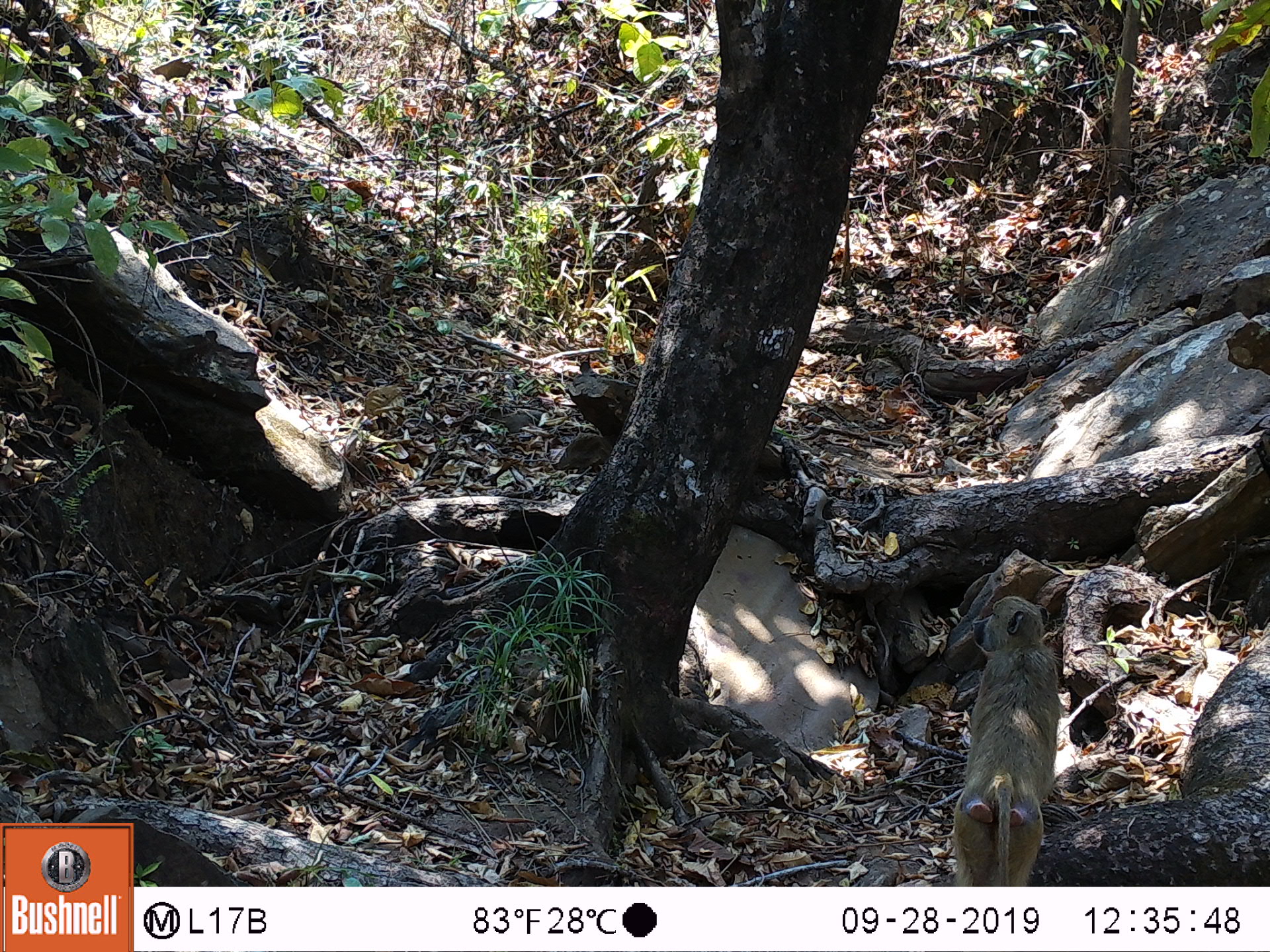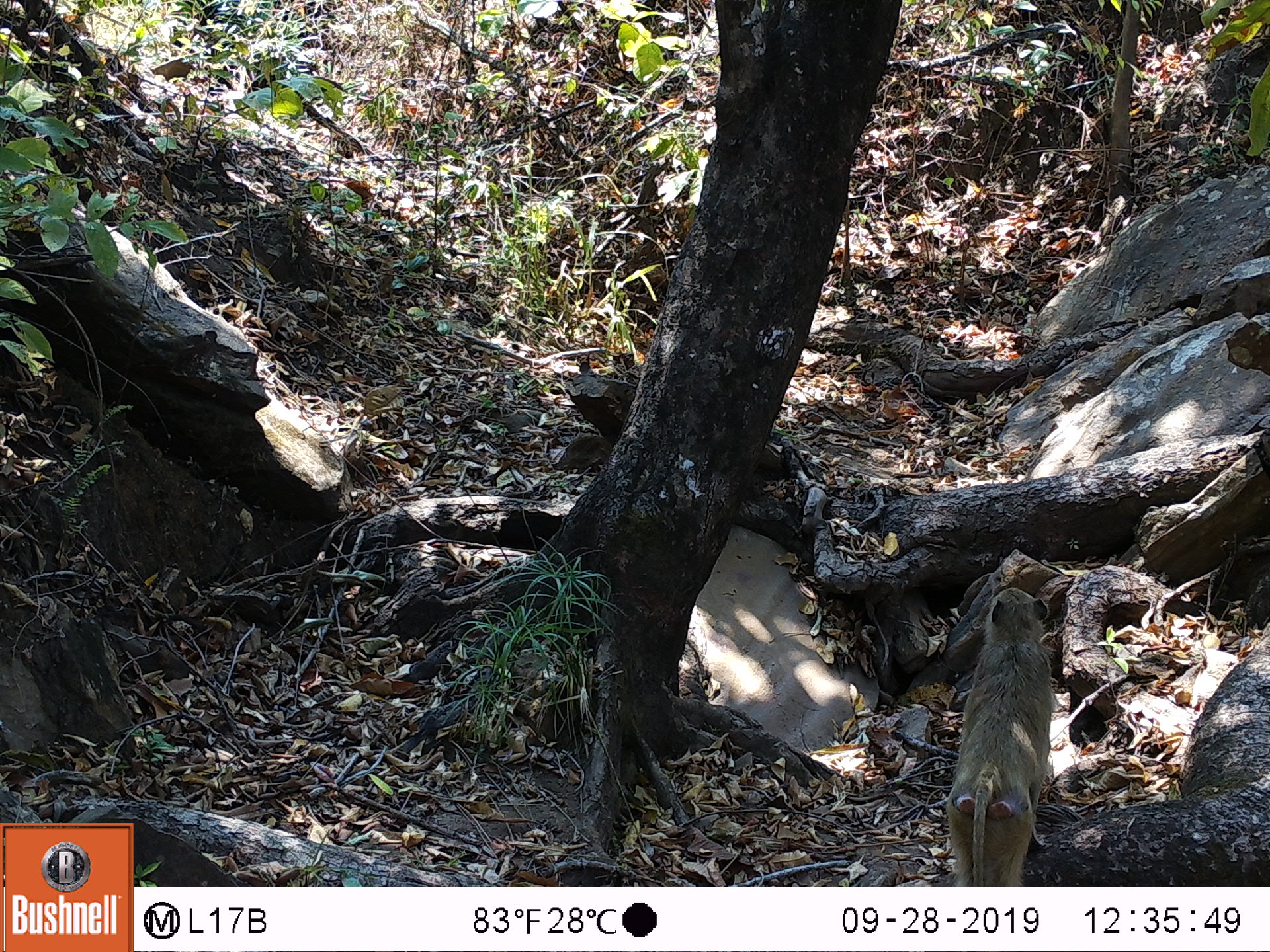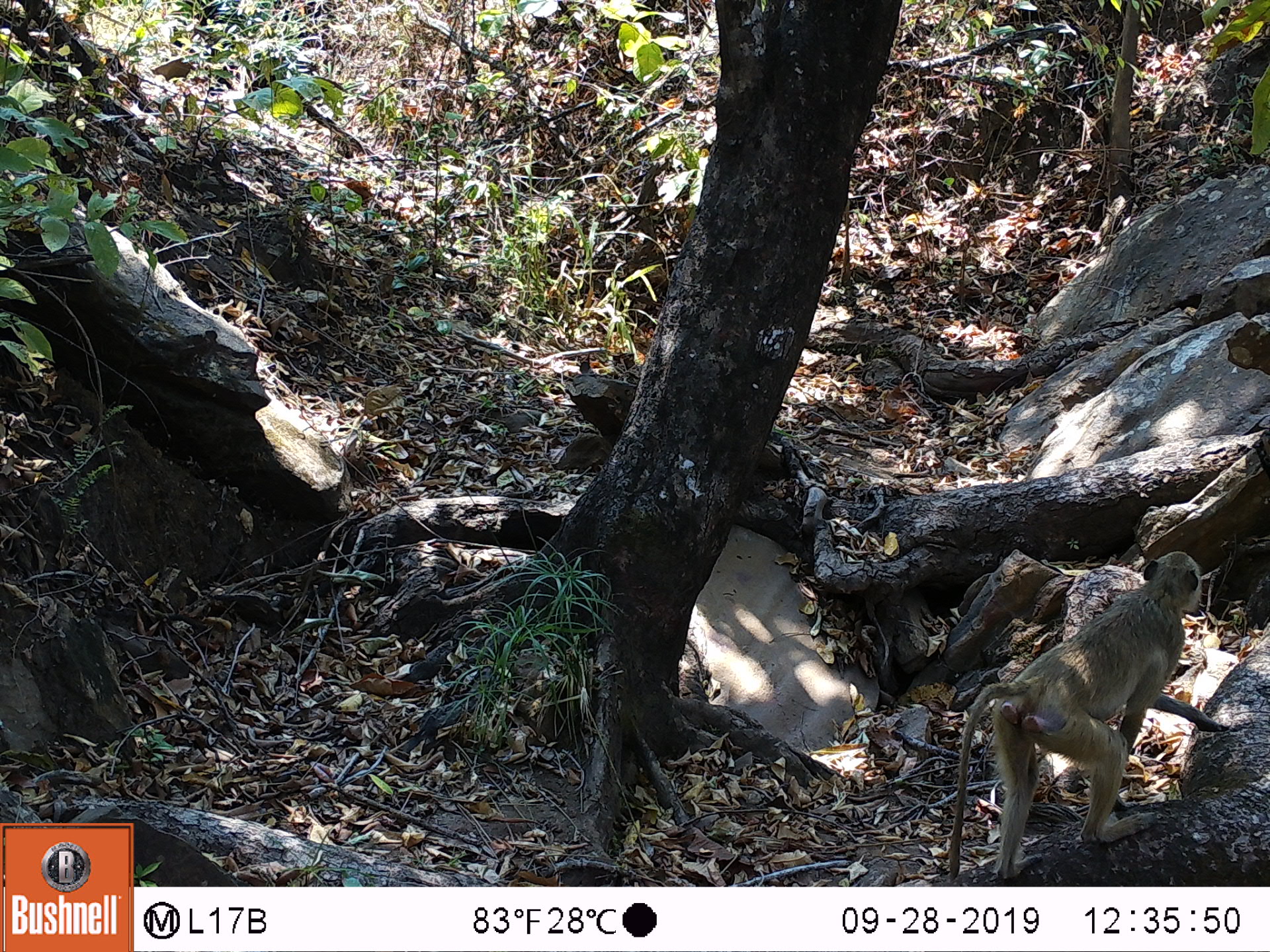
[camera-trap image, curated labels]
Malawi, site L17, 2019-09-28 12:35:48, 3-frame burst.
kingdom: Animalia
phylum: Chordata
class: Mammalia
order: Primates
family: Cercopithecidae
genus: Papio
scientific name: Papio cynocephalus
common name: yellow baboon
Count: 1.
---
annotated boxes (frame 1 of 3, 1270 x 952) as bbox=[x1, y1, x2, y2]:
yellow baboon: bbox=[941, 597, 1066, 880]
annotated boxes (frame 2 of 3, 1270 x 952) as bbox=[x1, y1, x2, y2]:
yellow baboon: bbox=[939, 589, 1064, 880]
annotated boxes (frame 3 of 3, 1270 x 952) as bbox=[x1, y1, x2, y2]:
yellow baboon: bbox=[943, 548, 1226, 880]